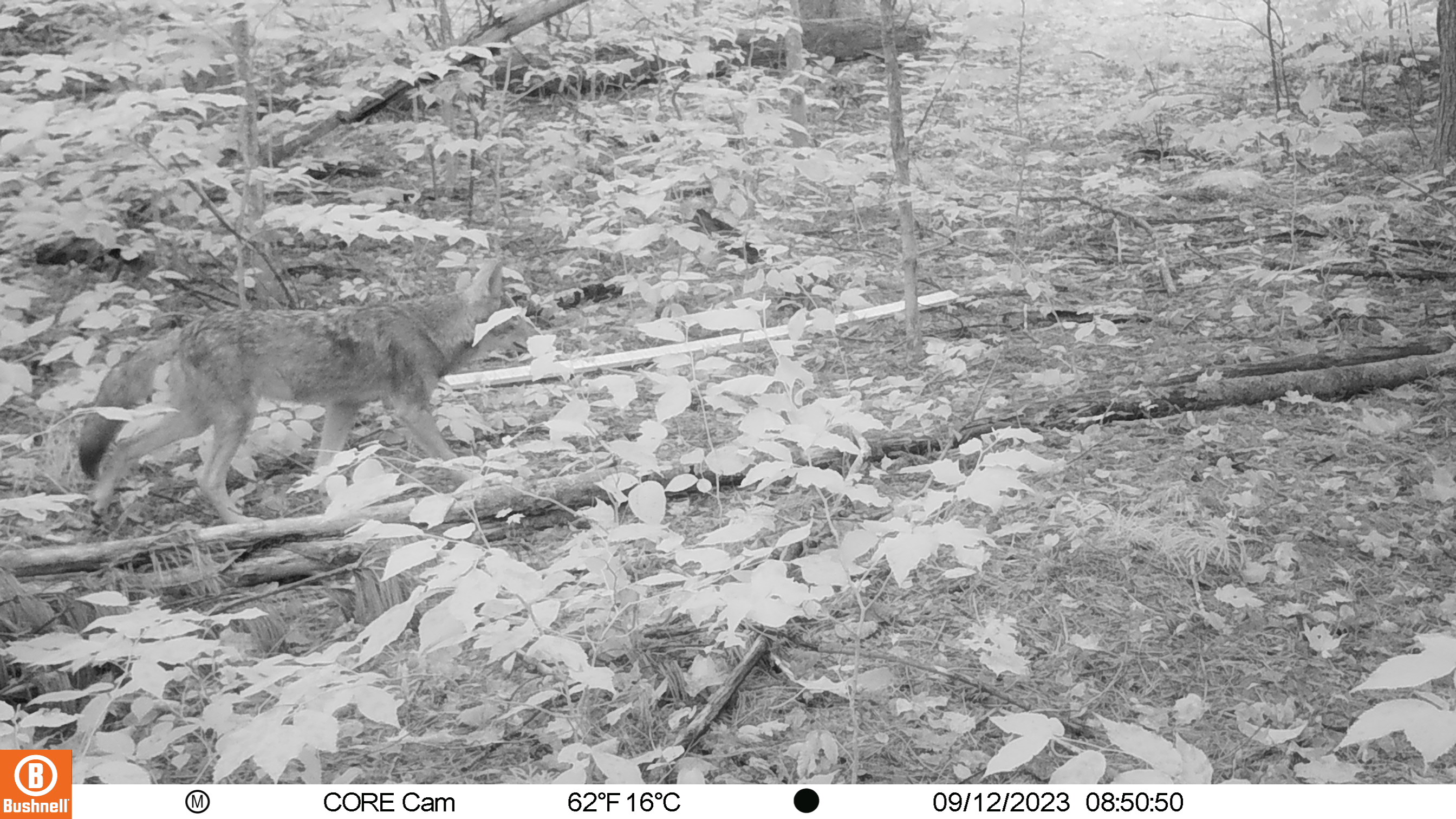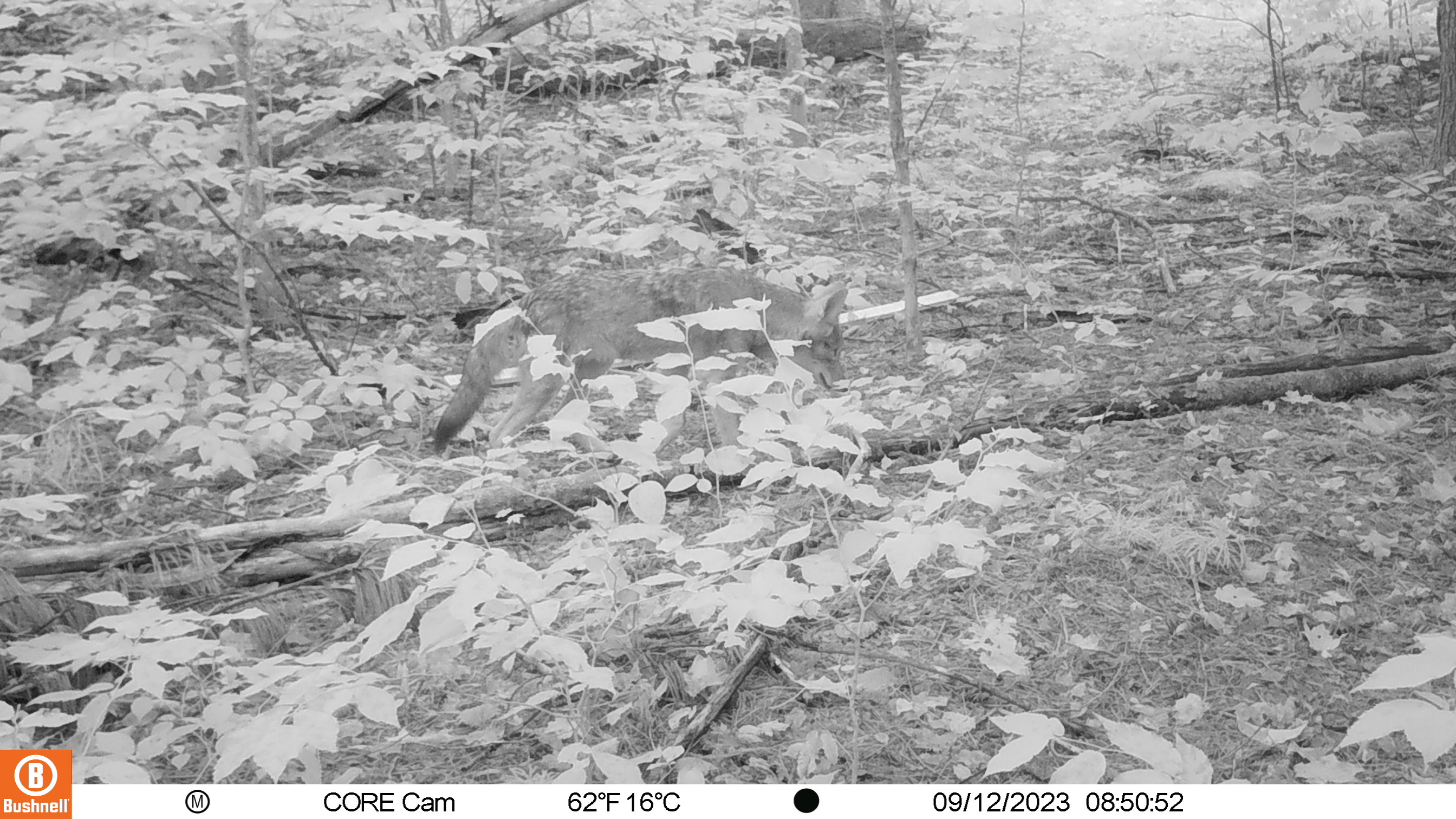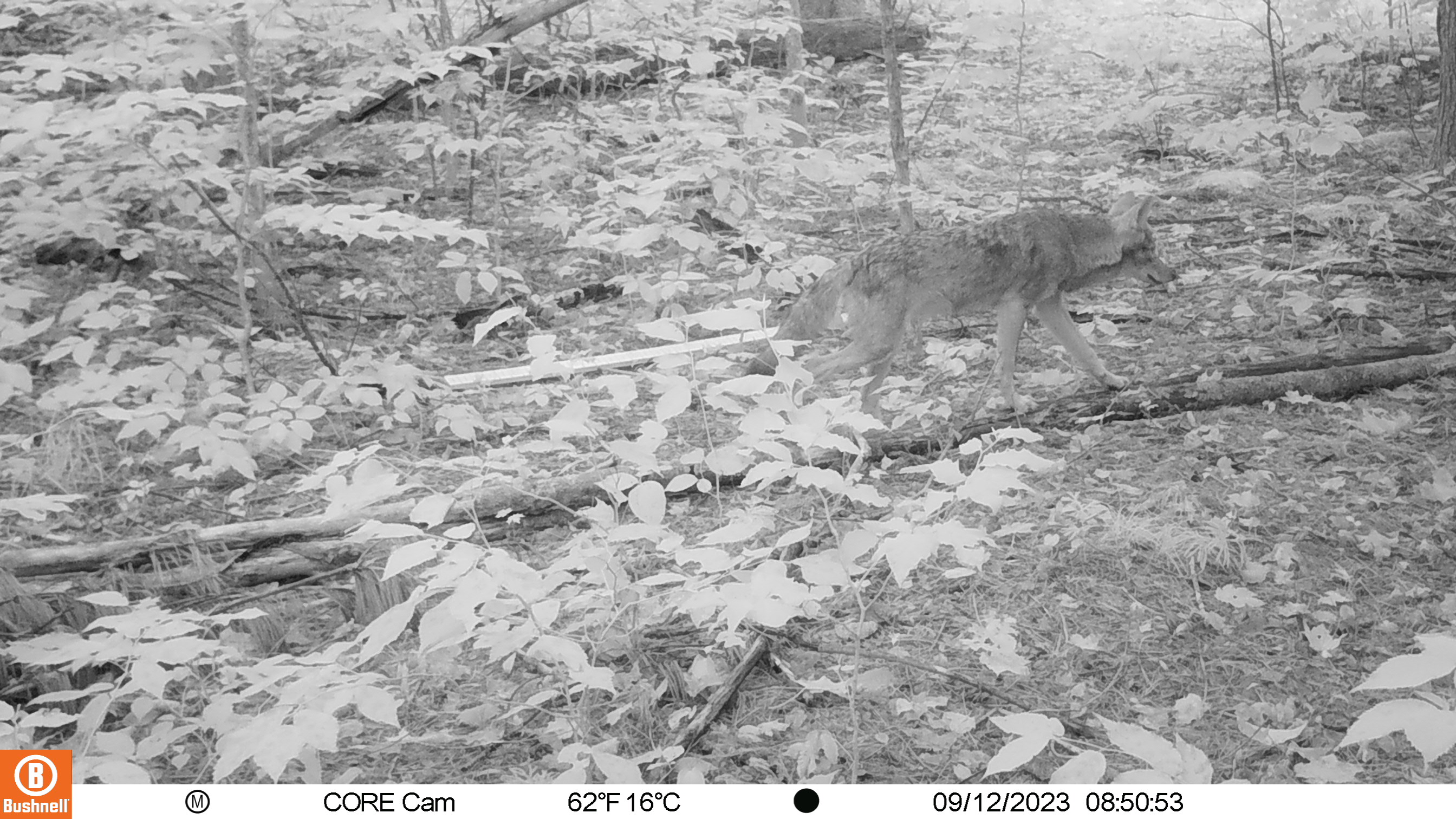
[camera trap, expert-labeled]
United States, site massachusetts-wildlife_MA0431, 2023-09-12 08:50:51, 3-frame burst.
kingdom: Animalia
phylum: Chordata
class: Mammalia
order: Carnivora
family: Canidae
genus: Canis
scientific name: Canis latrans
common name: coyote